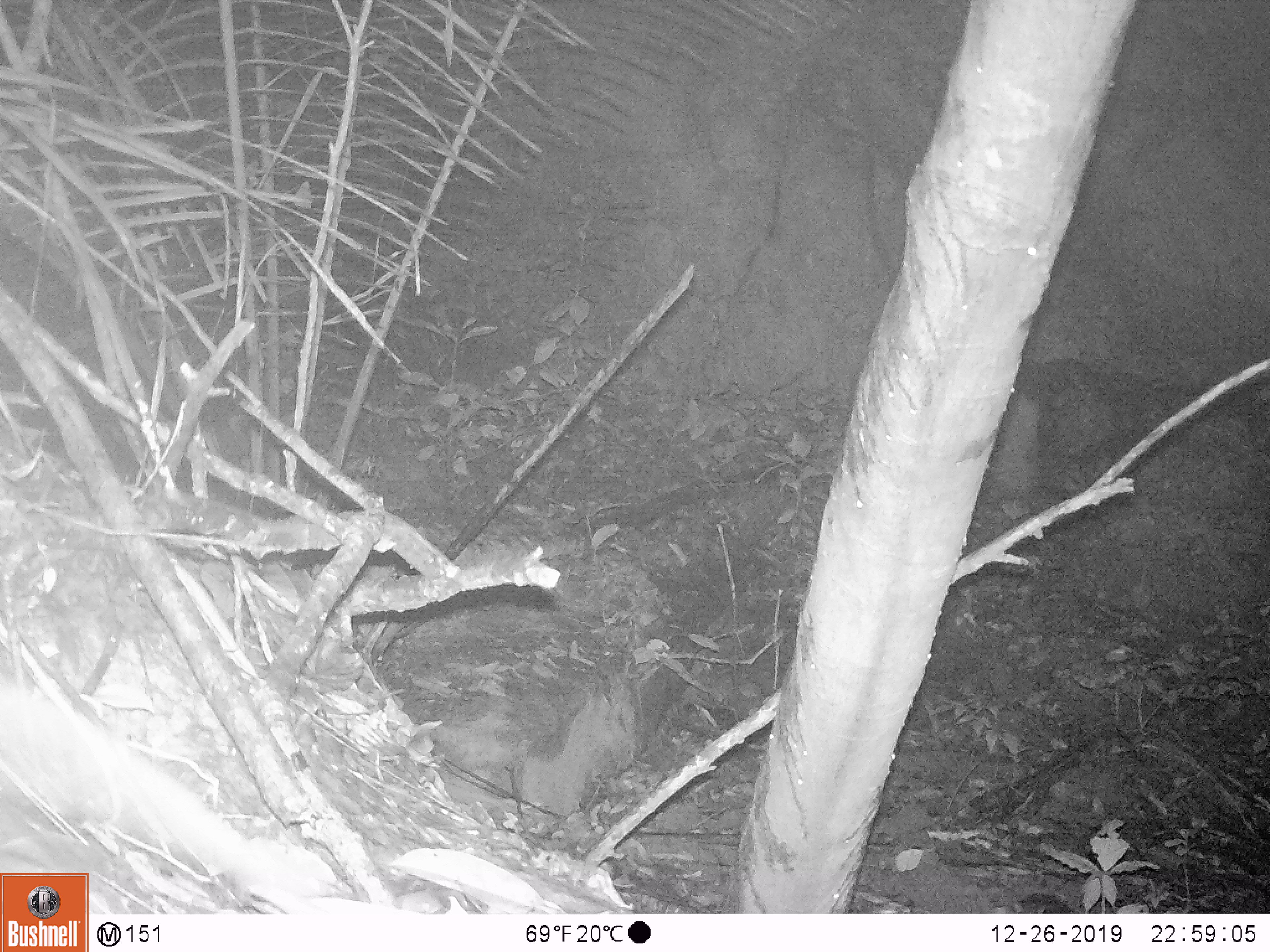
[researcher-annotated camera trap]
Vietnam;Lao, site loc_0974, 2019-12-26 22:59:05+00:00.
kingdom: Animalia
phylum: Chordata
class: Mammalia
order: Rodentia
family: Muridae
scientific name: Muridae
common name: old-world mice and rats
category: unidentified murid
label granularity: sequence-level